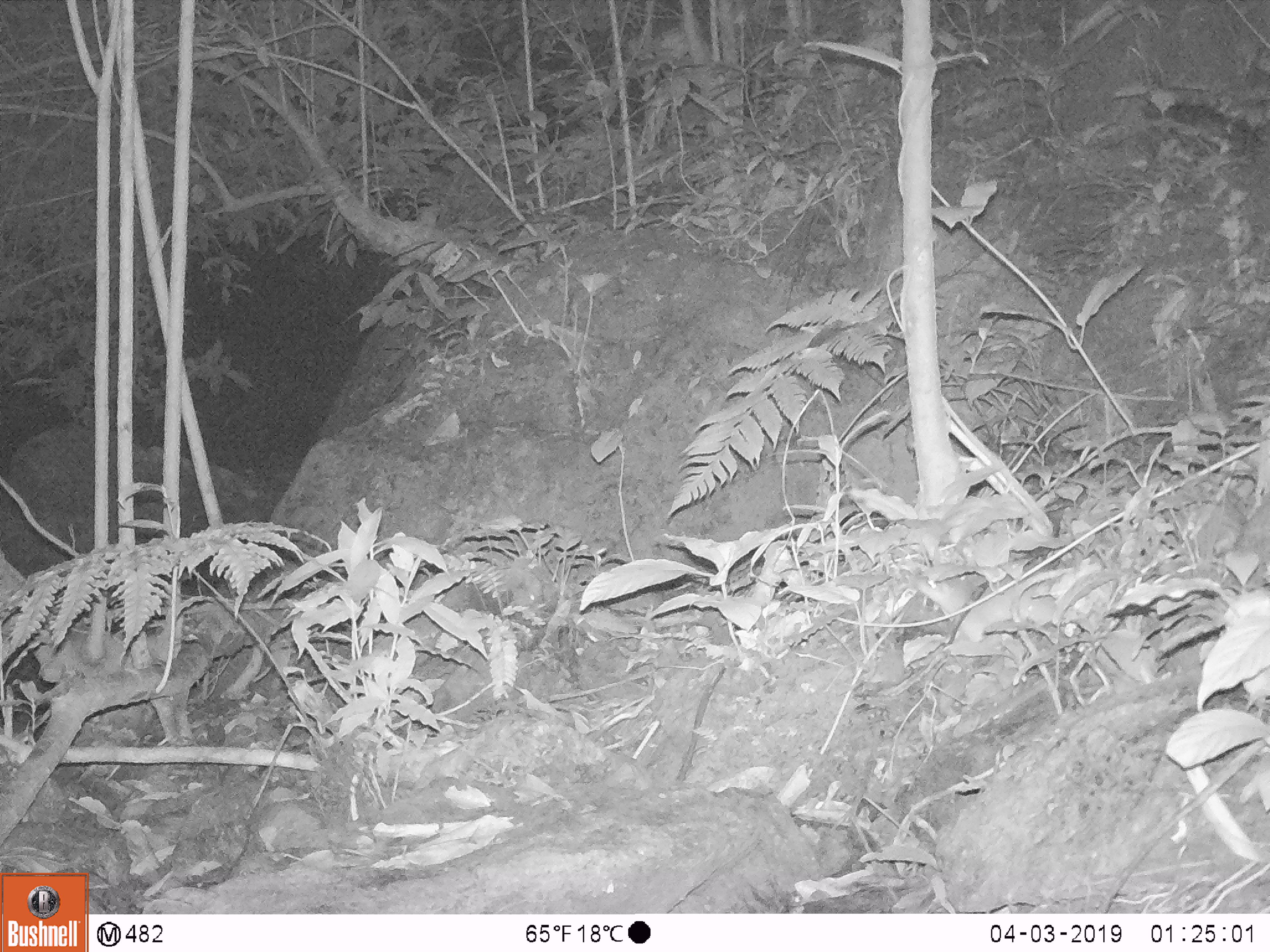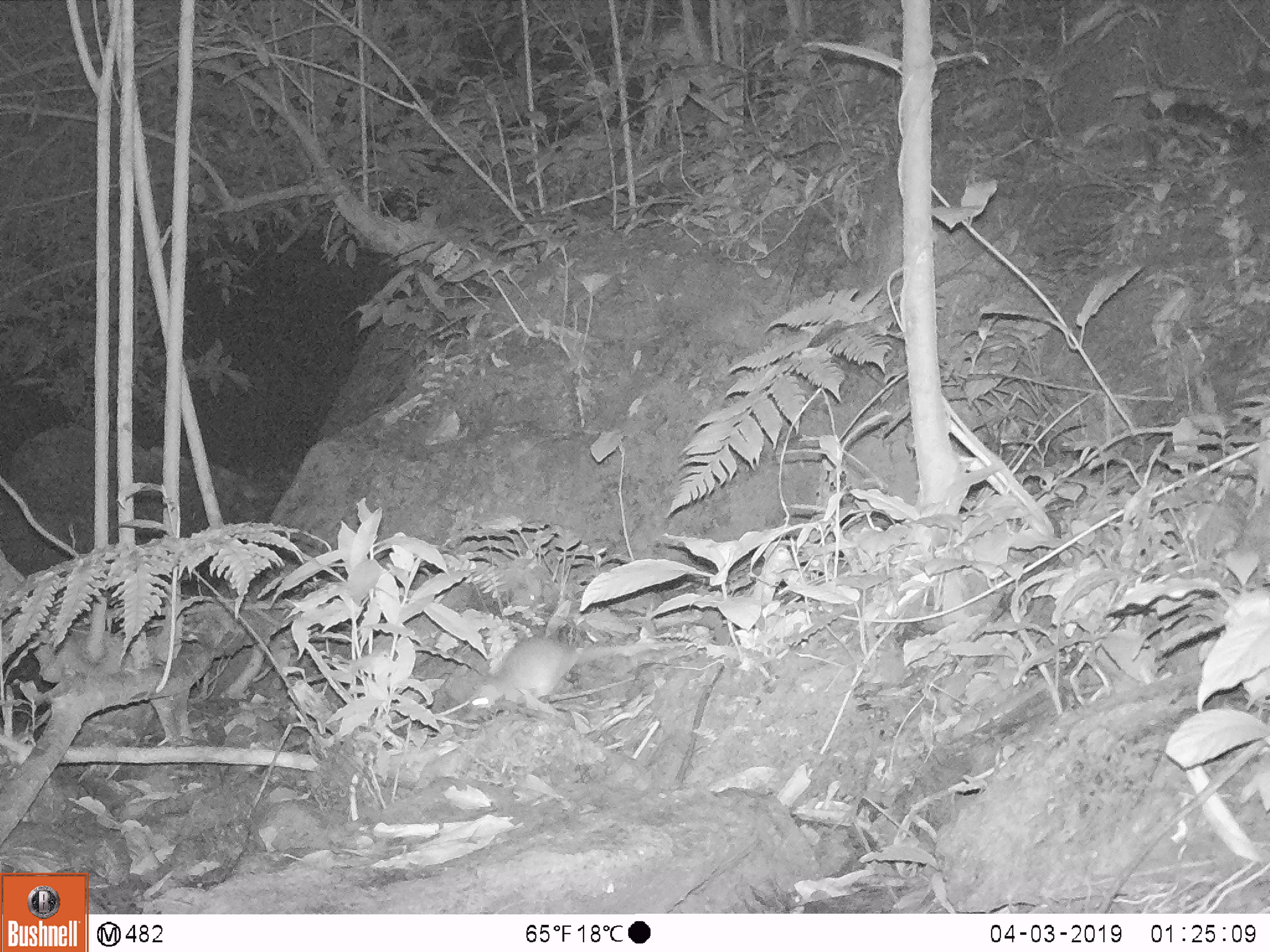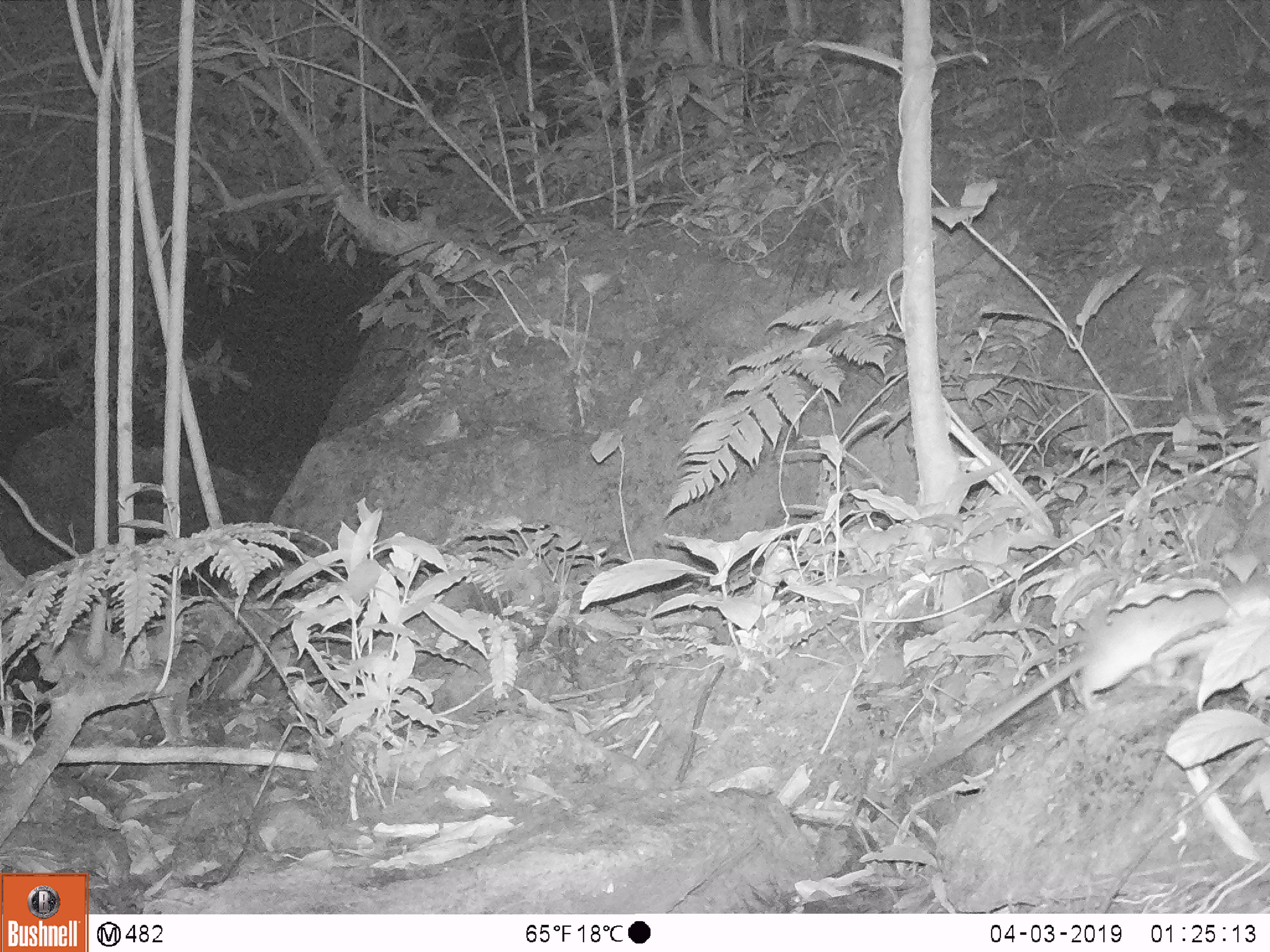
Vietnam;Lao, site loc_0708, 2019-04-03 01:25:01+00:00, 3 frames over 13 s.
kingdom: Animalia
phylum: Chordata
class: Mammalia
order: Rodentia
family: Muridae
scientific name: Muridae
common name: old-world mice and rats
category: unidentified murid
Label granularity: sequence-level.